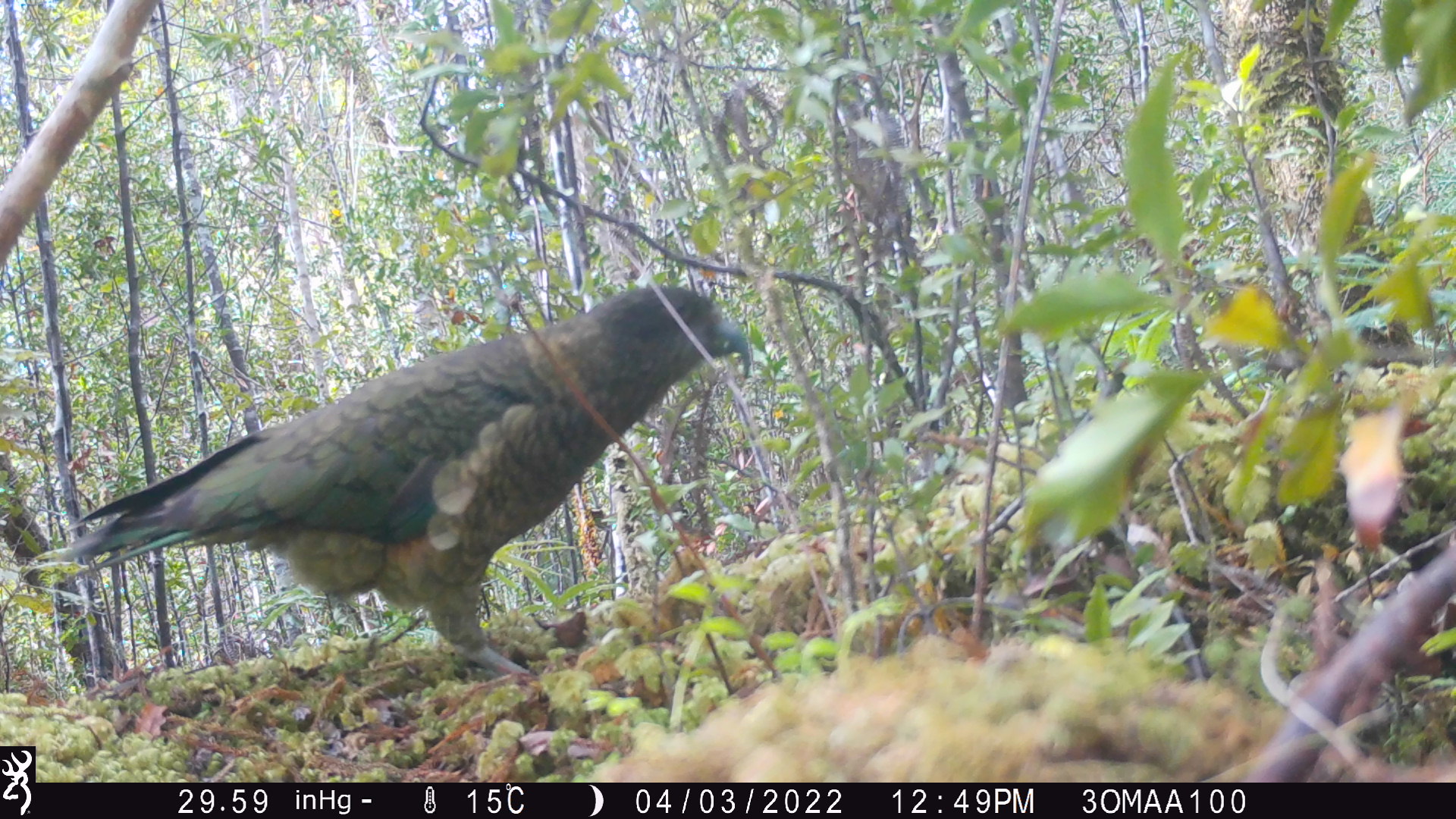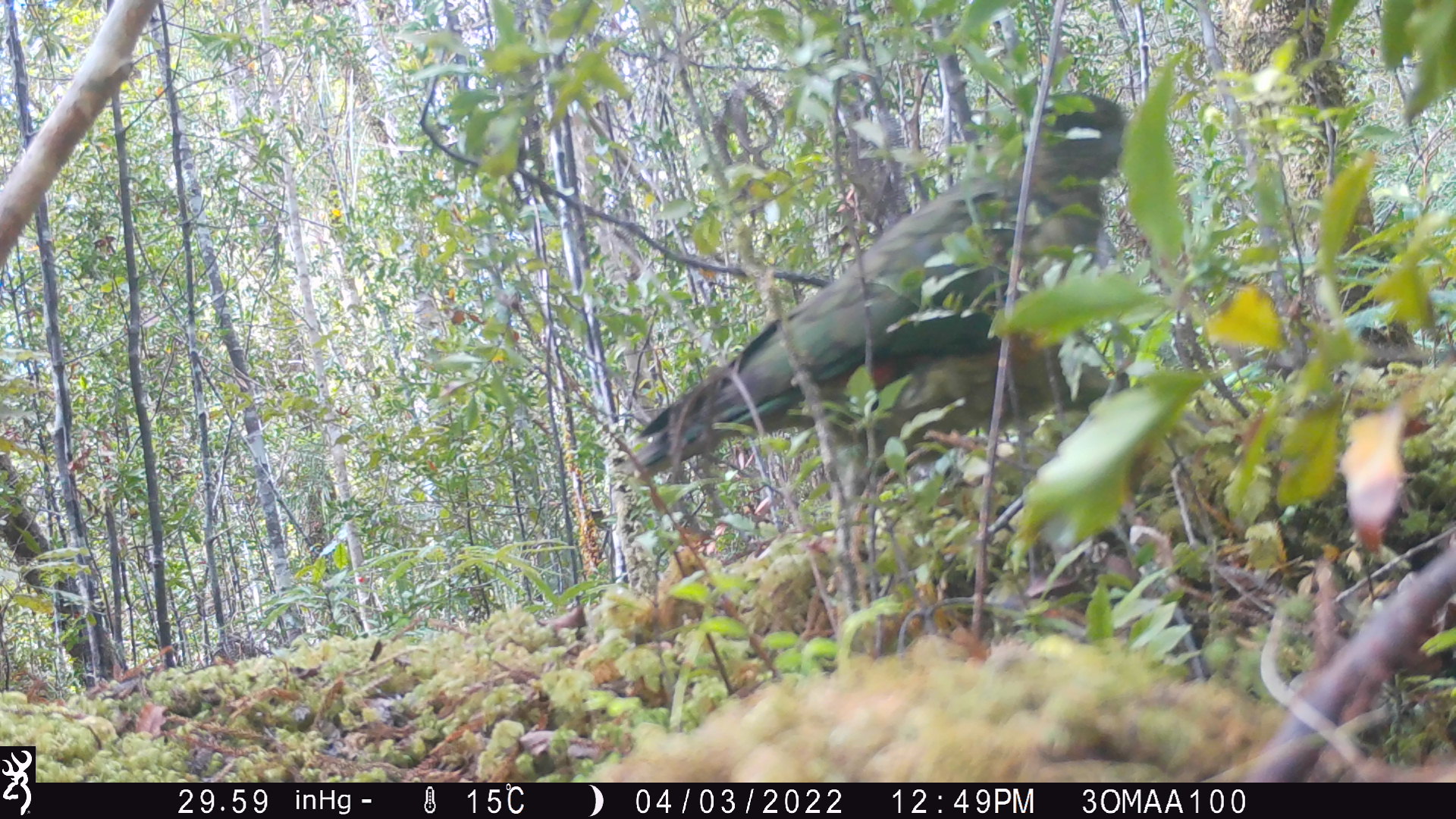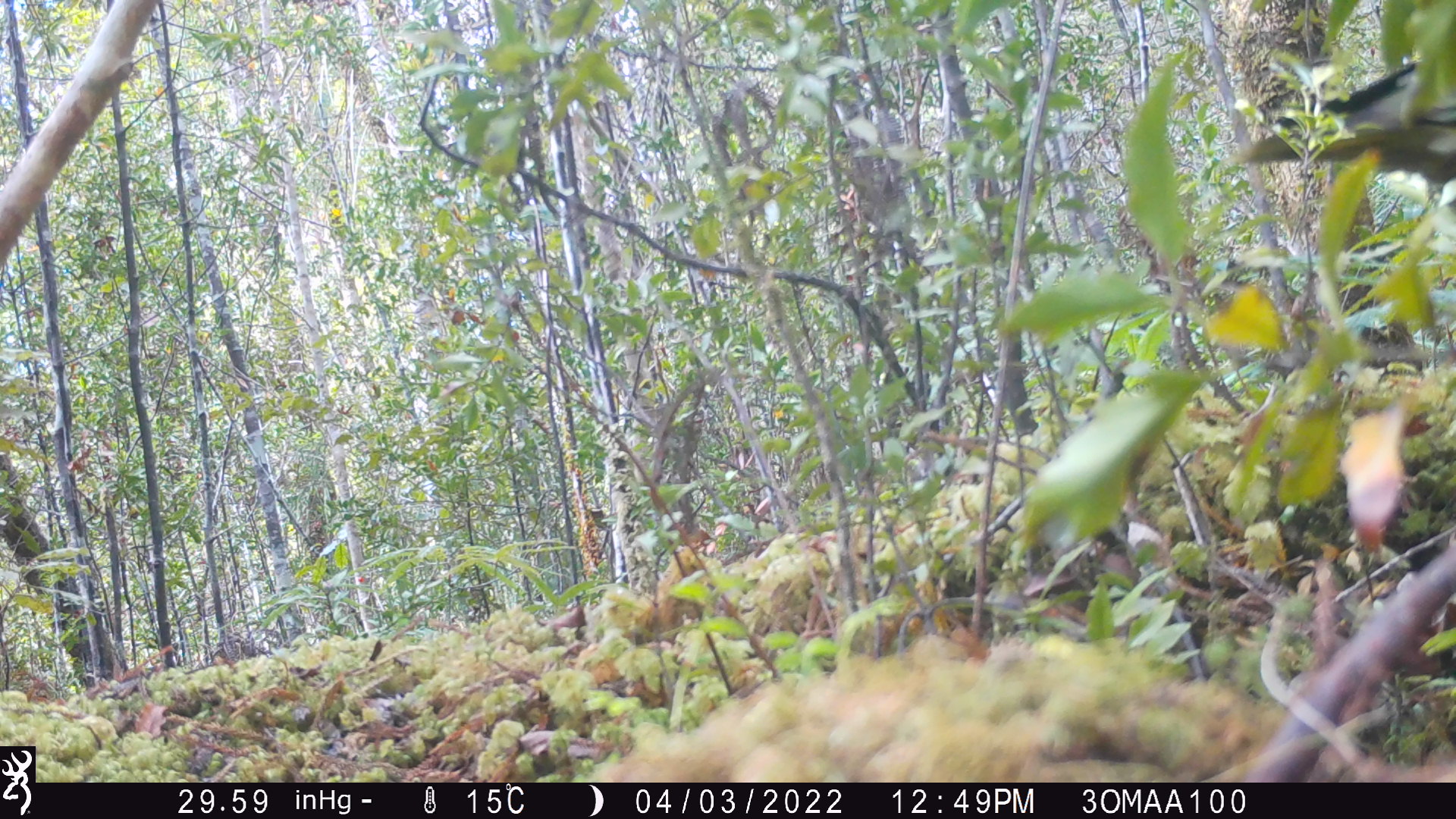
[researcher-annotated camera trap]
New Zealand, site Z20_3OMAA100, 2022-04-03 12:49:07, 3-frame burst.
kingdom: Animalia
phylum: Chordata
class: Aves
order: Psittaciformes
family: Strigopidae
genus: Nestor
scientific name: Nestor notabilis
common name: kea